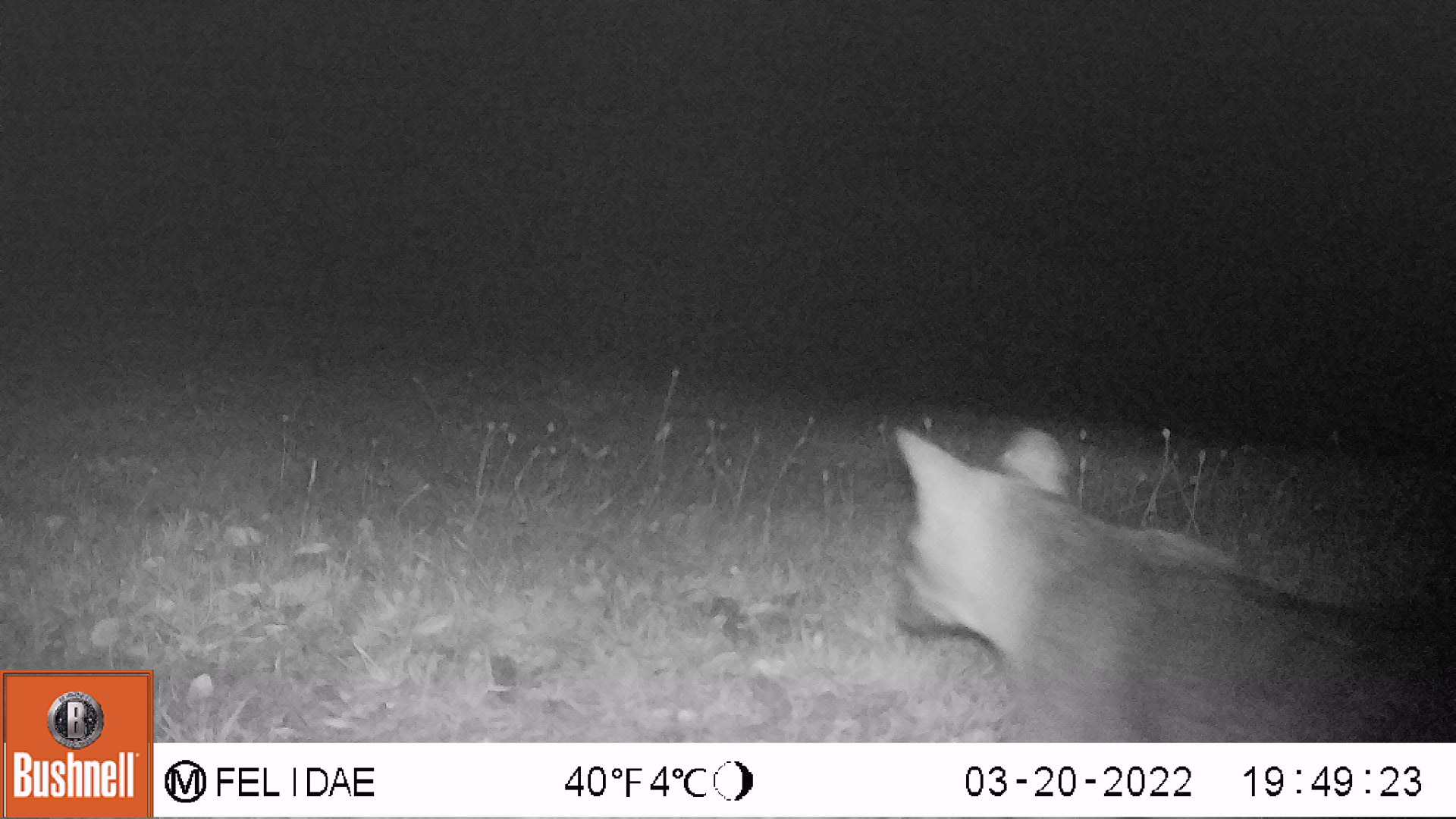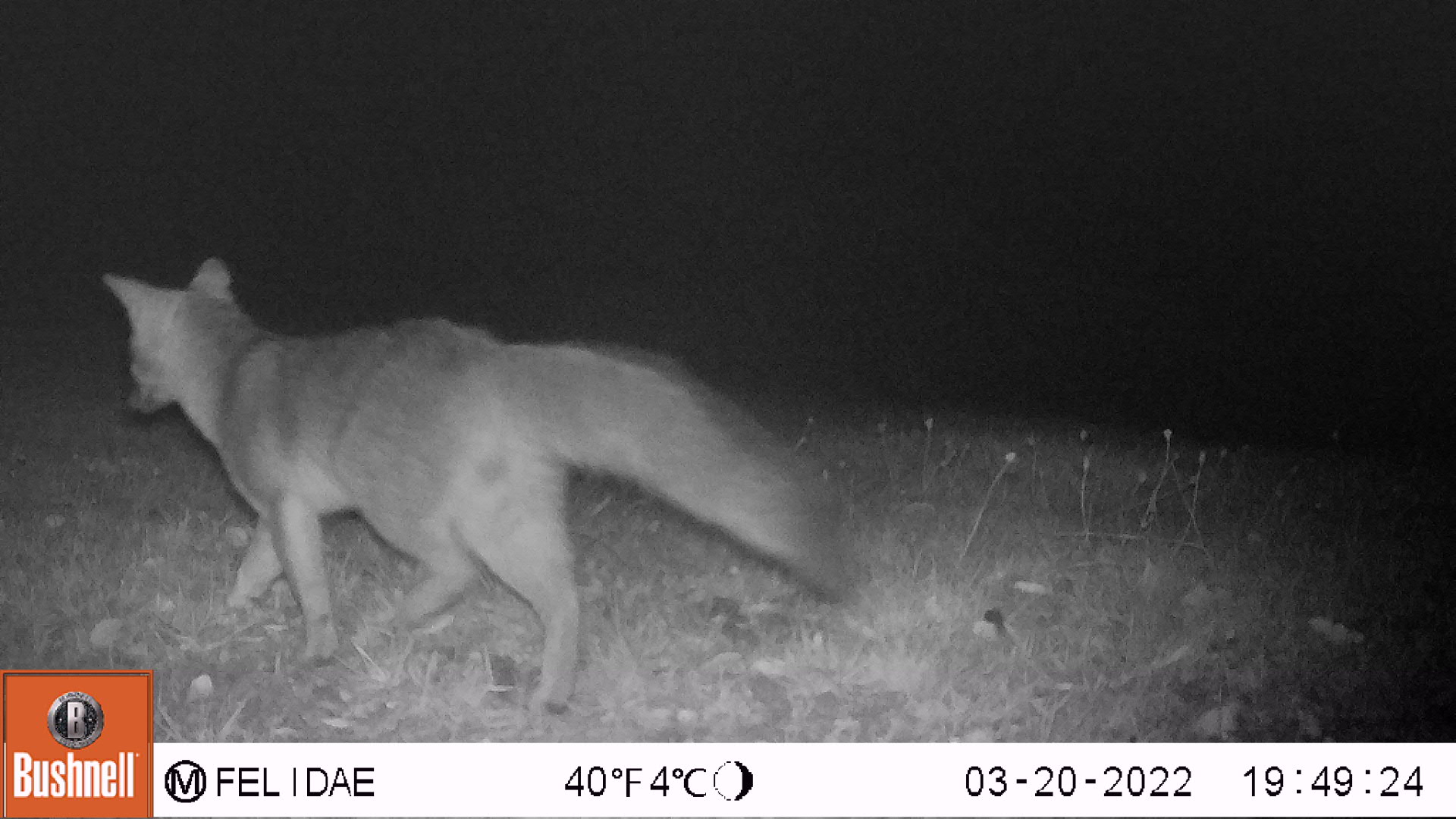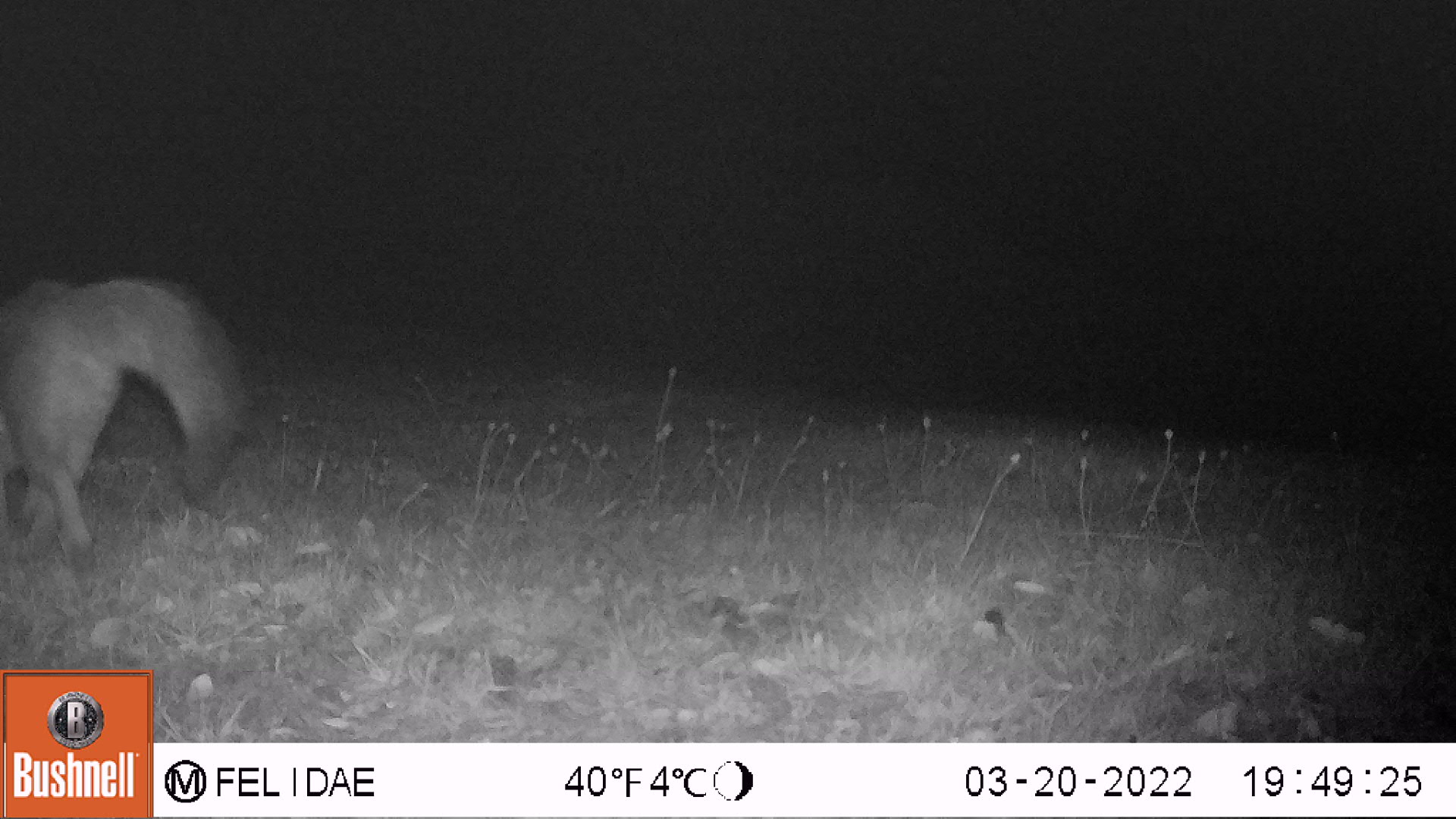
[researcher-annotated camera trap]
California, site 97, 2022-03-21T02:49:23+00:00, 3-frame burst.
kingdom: Animalia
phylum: Chordata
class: Mammalia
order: Carnivora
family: Canidae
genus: Urocyon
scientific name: Urocyon cinereoargenteus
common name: gray fox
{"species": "gray fox (Urocyon cinereoargenteus)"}